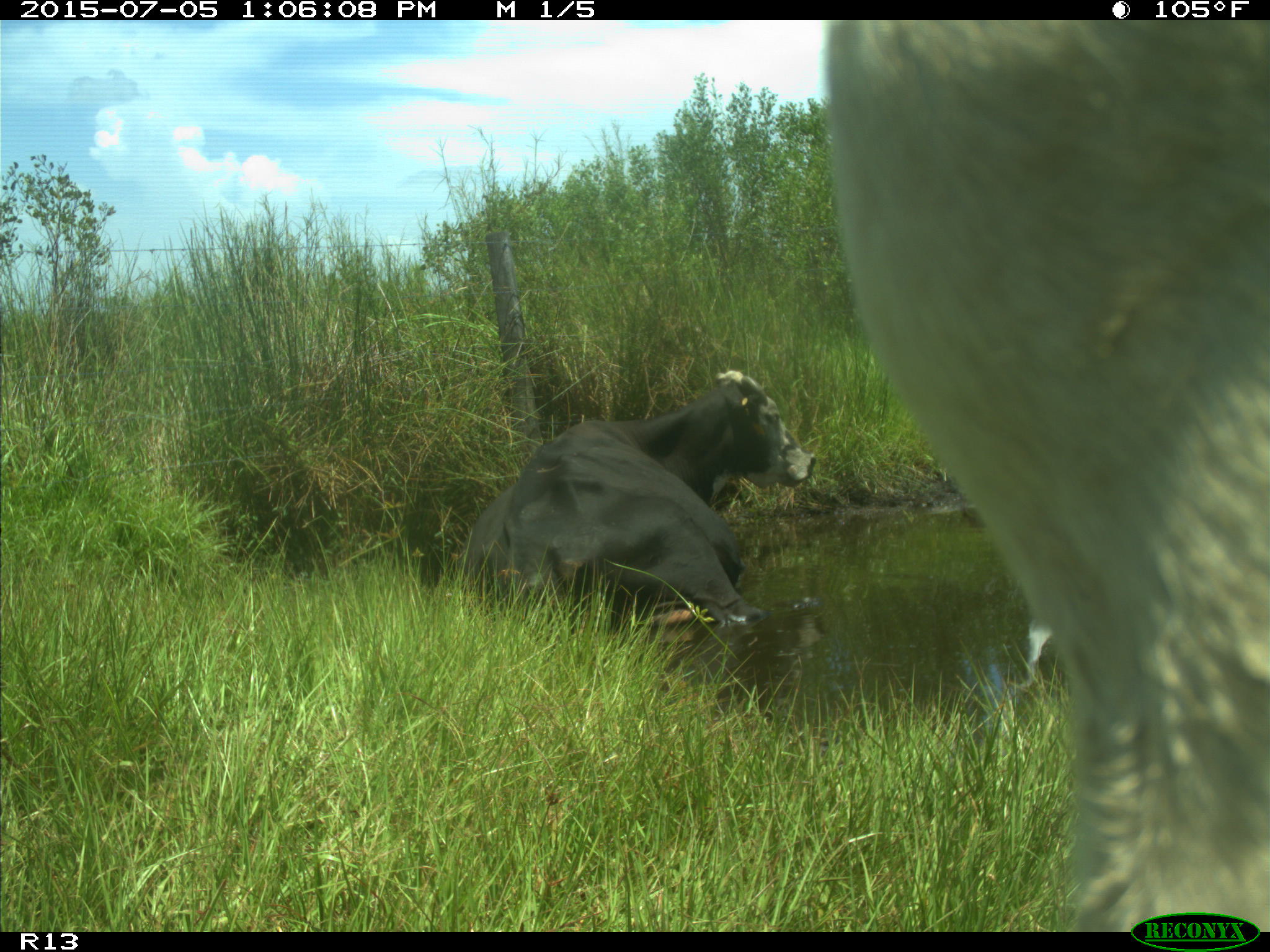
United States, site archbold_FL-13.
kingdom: Animalia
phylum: Chordata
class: Mammalia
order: Artiodactyla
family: Bovidae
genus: Bos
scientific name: Bos taurus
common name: domestic cow